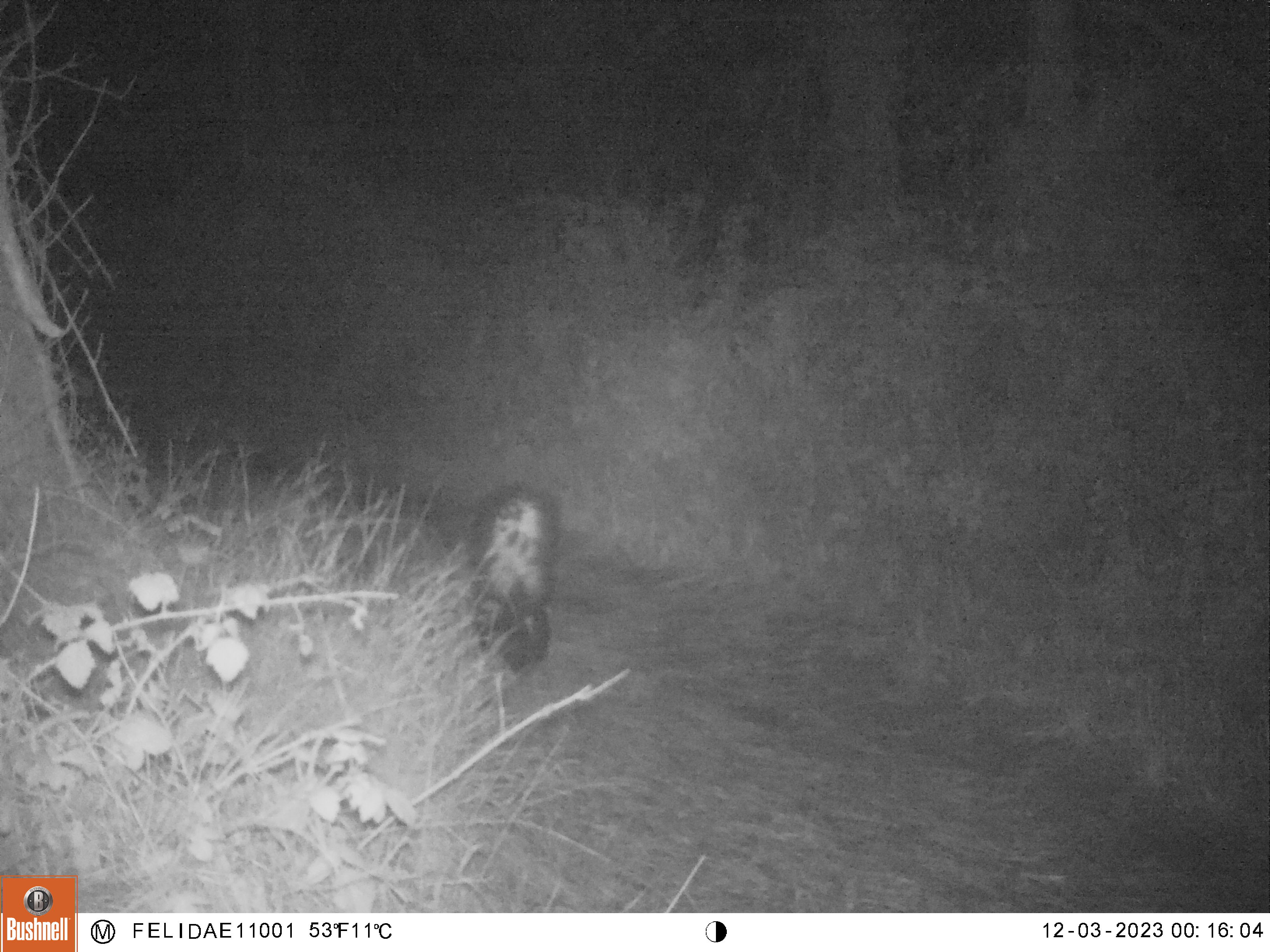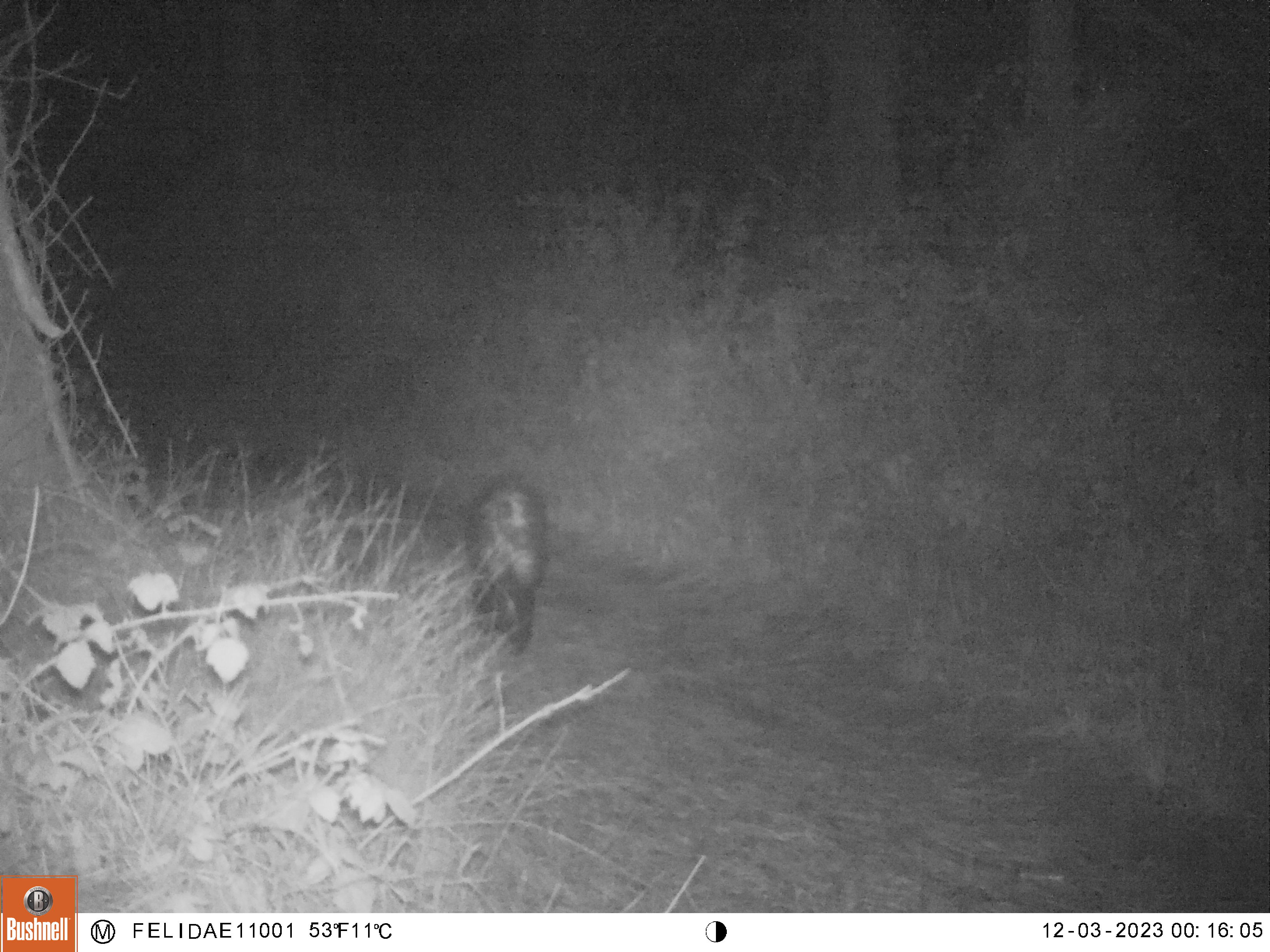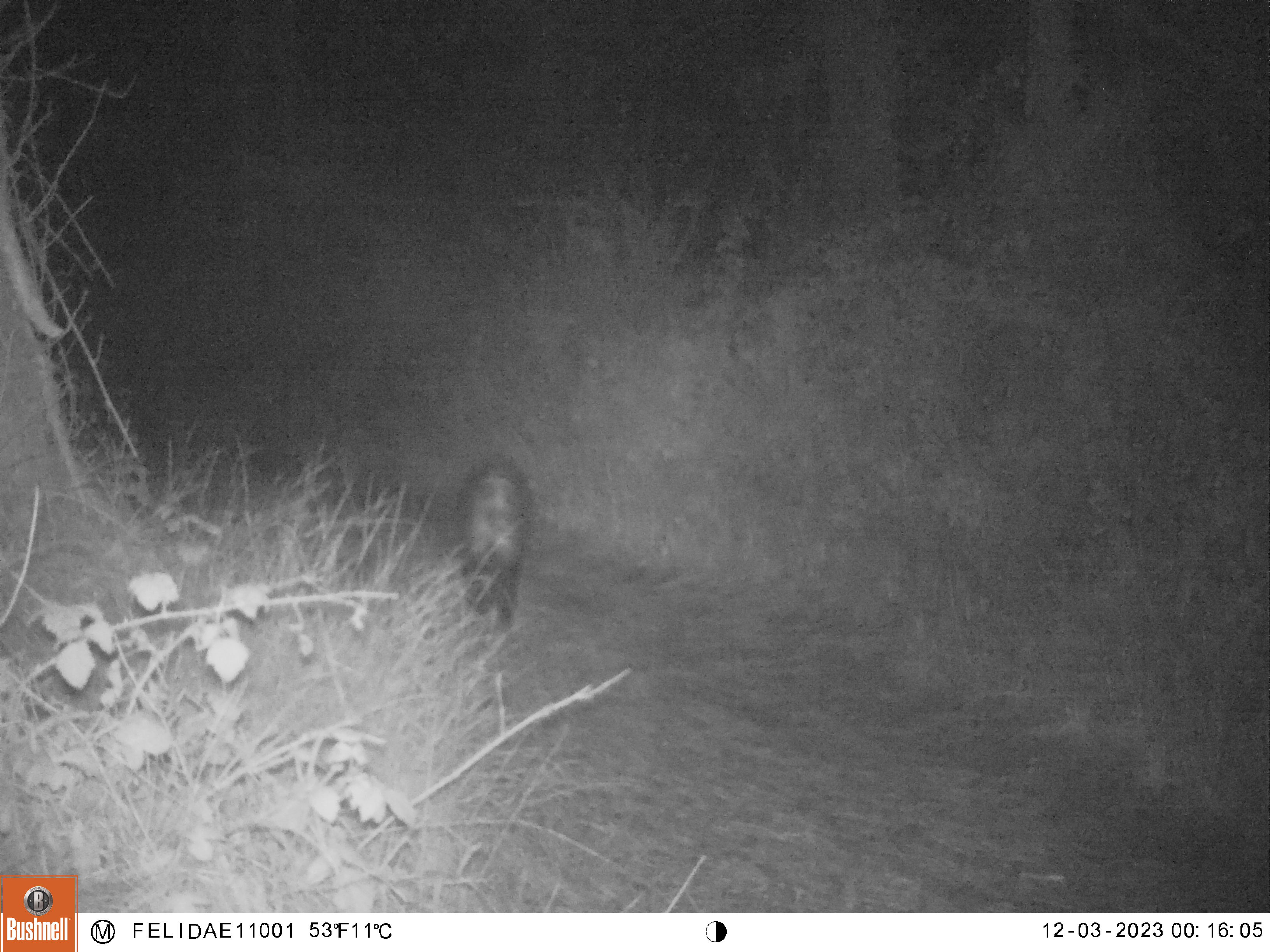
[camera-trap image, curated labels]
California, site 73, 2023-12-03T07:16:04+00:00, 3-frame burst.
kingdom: Animalia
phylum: Chordata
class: Mammalia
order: Carnivora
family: Mephitidae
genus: Mephitis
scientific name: Mephitis mephitis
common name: striped skunk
Striped skunk (Mephitis mephitis).